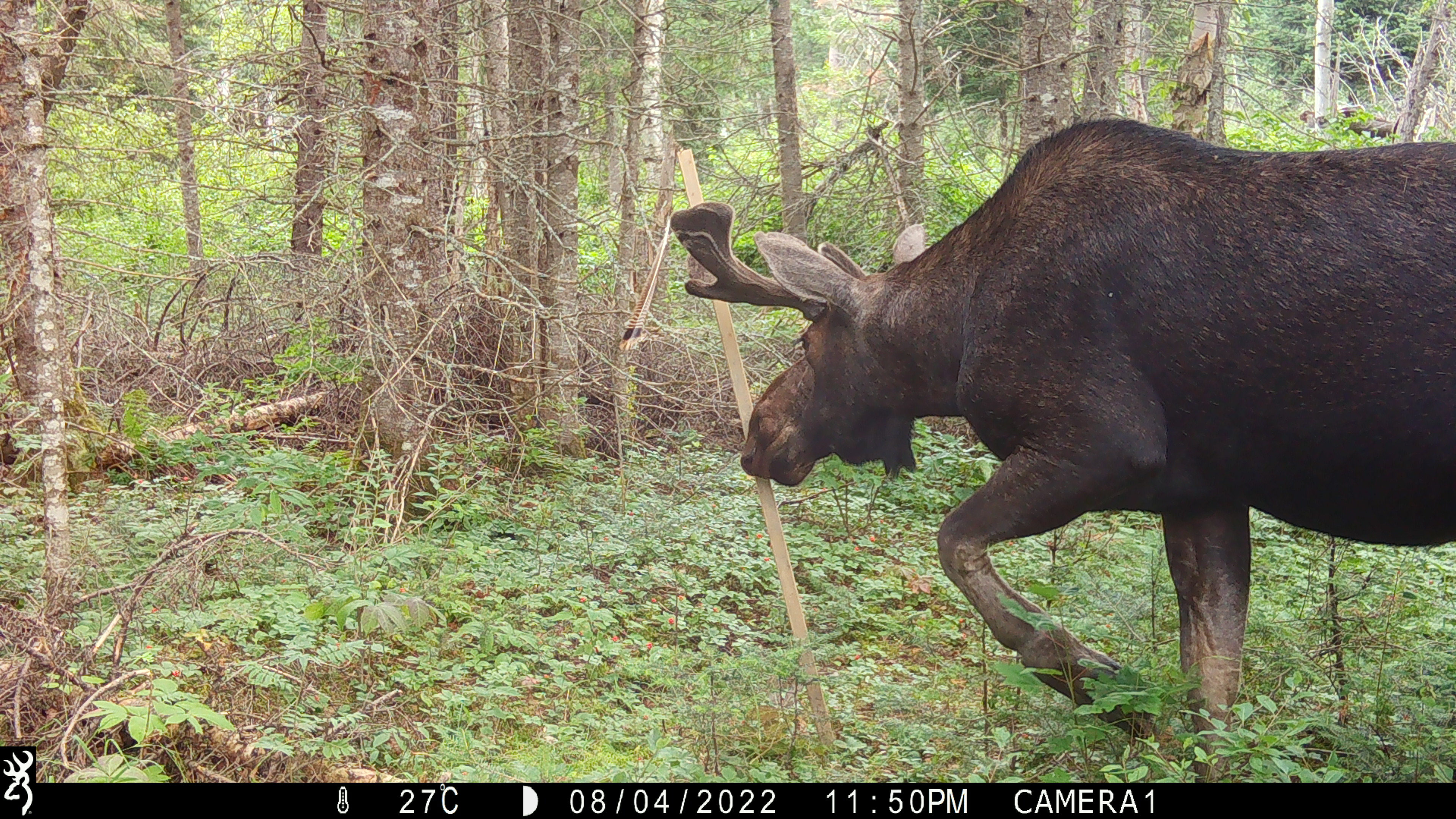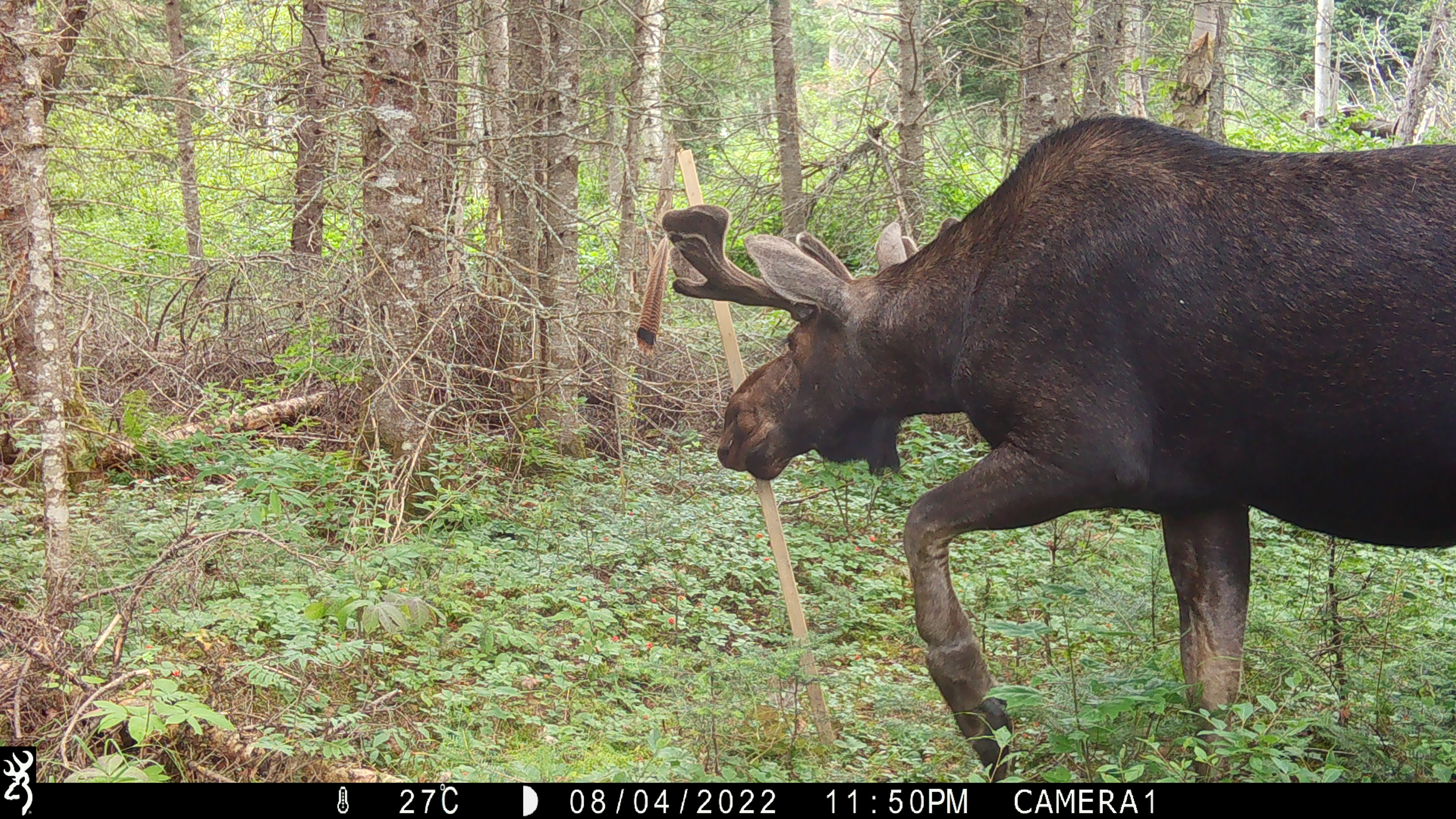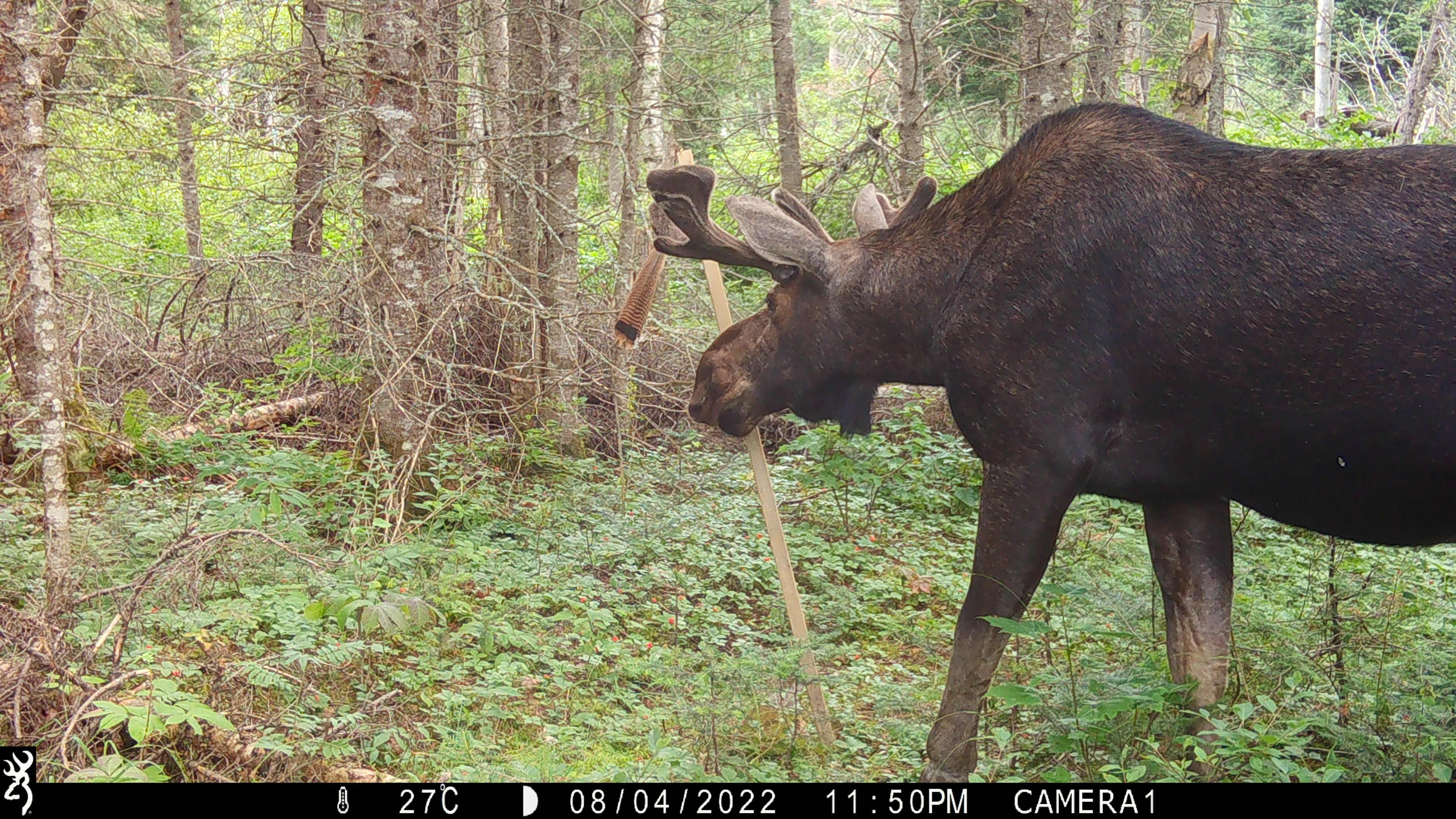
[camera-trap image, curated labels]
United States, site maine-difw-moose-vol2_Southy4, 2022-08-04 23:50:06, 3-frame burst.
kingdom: Animalia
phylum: Chordata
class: Mammalia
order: Artiodactyla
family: Cervidae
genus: Alces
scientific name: Alces alces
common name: moose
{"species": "moose (Alces alces)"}